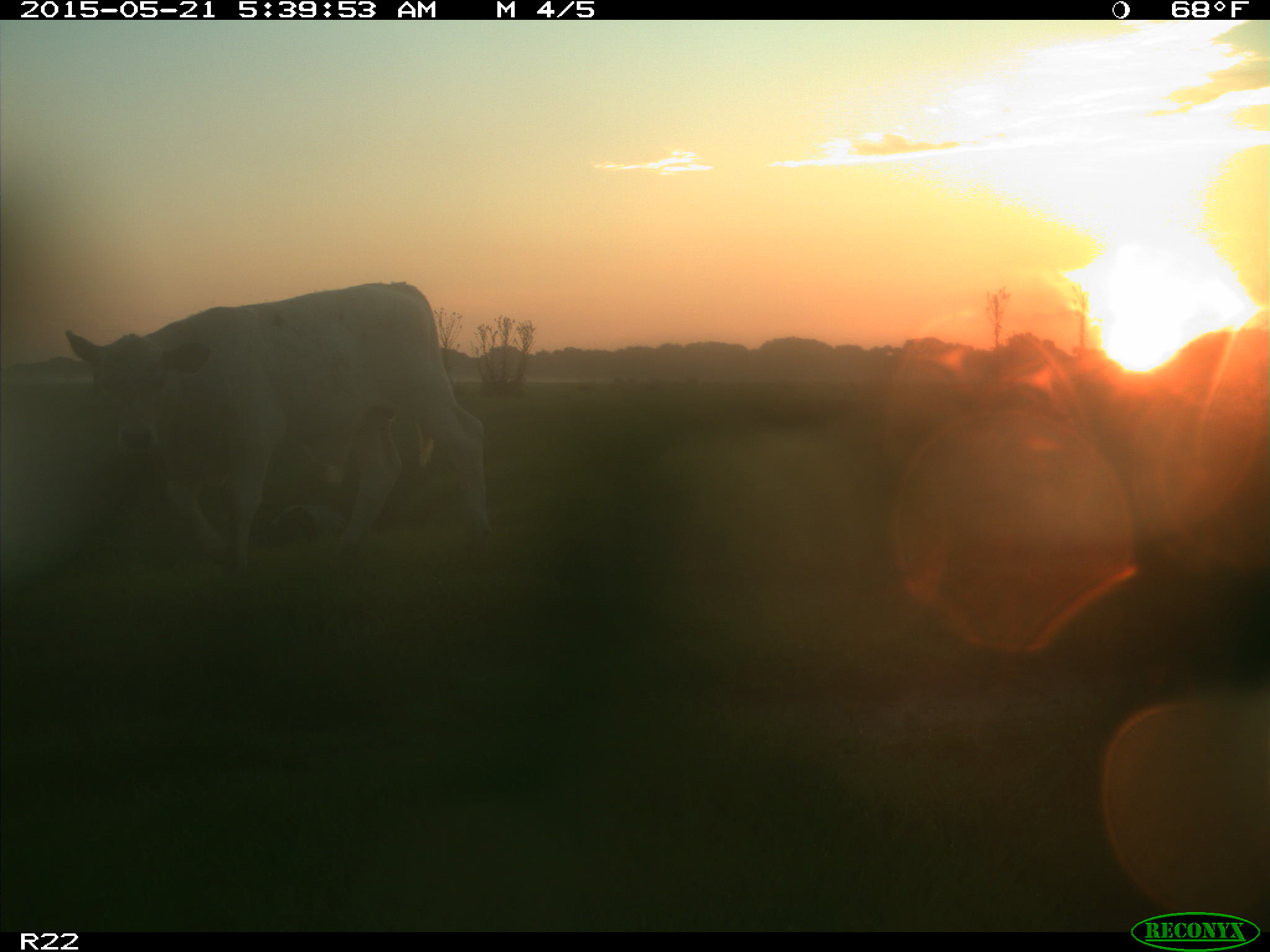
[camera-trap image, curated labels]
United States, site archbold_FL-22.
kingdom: Animalia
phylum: Chordata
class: Mammalia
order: Artiodactyla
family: Bovidae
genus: Bos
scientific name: Bos taurus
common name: domestic cow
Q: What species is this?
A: Bos taurus (domestic cow).